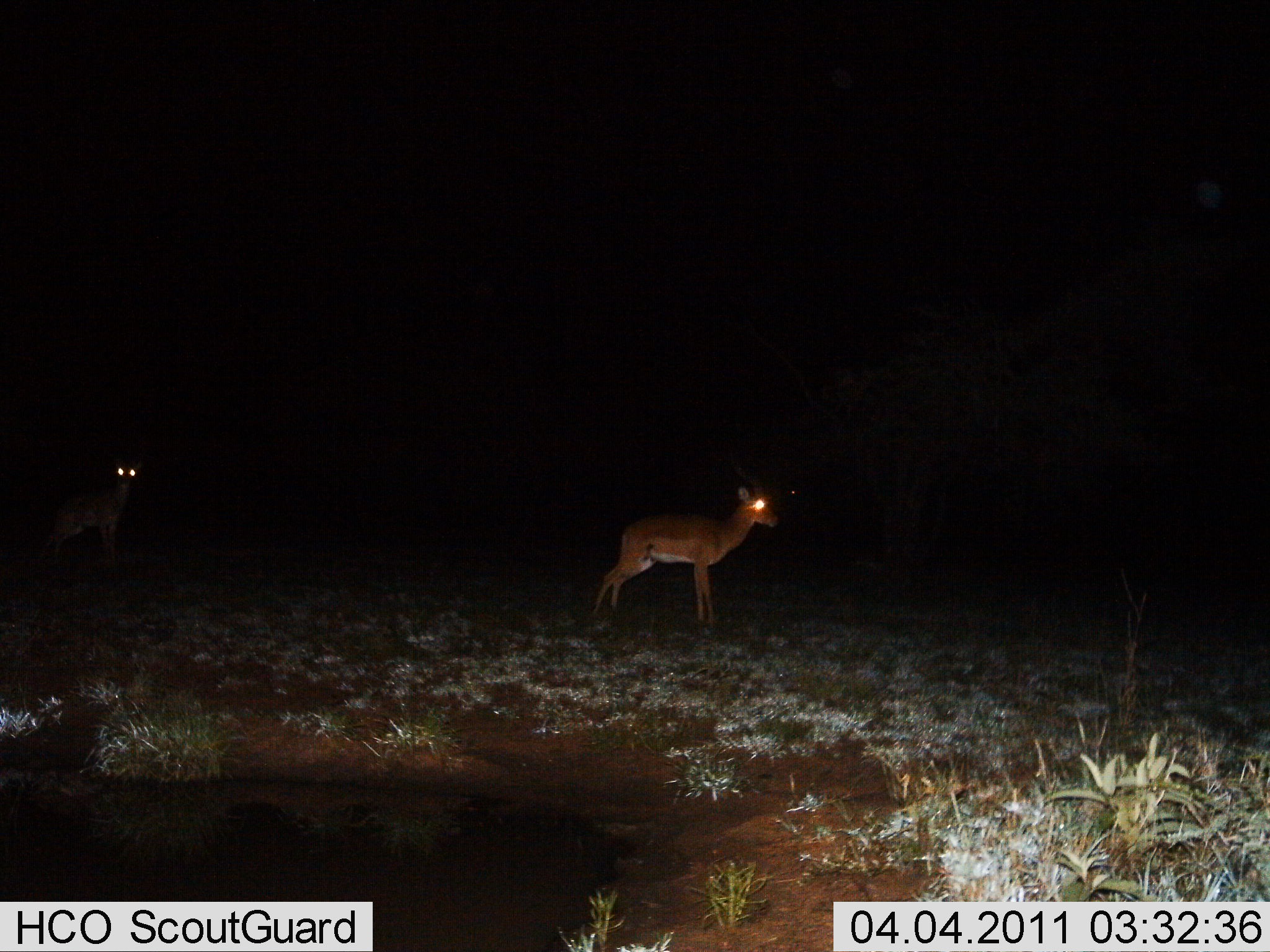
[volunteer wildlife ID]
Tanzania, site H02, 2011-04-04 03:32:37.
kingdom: Animalia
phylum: Chordata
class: Mammalia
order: Artiodactyla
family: Bovidae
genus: Nanger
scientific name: Nanger granti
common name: grant's gazelle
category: gazellegrants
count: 2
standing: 86%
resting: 14%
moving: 0%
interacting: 0%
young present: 0%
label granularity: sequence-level